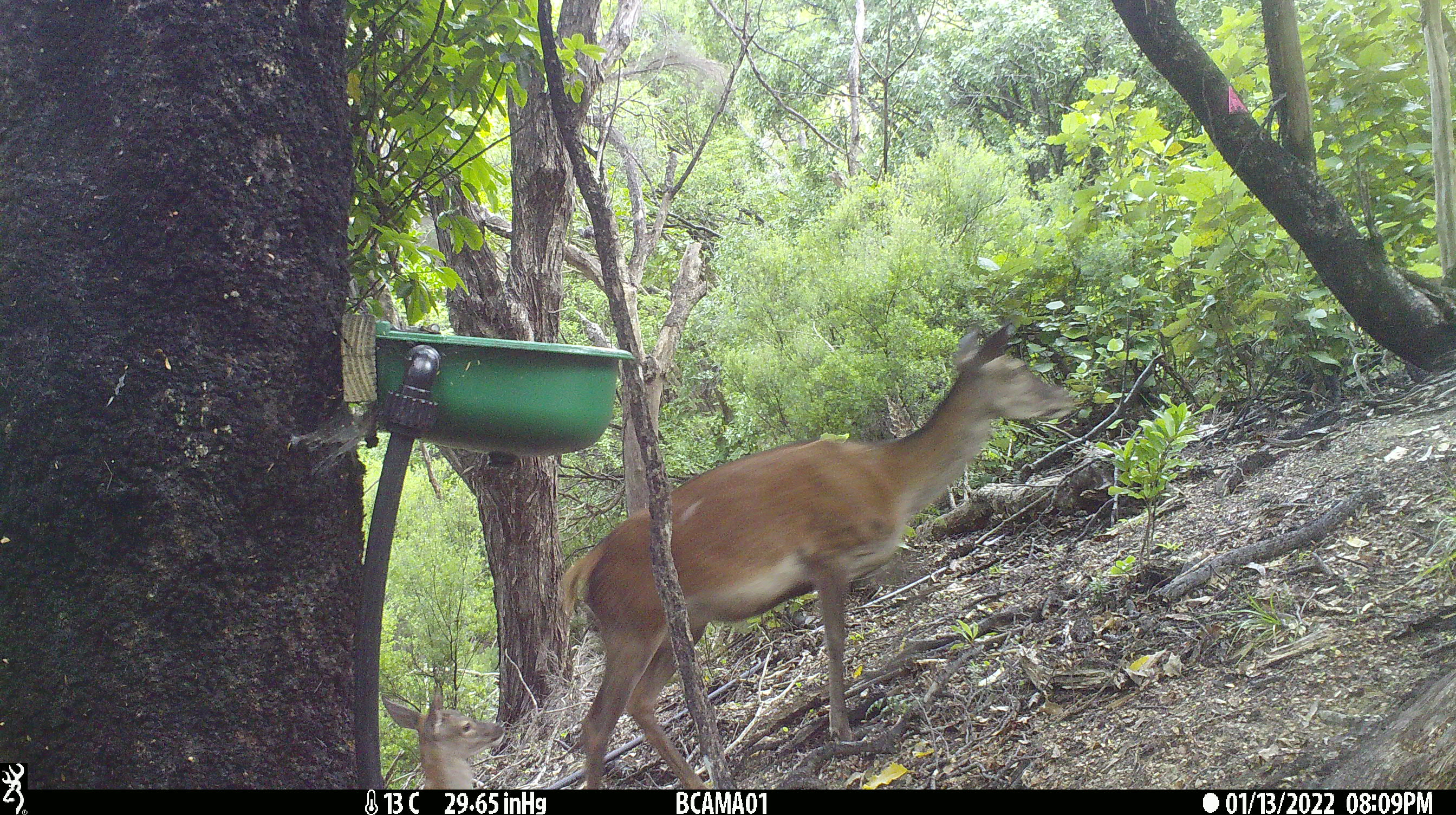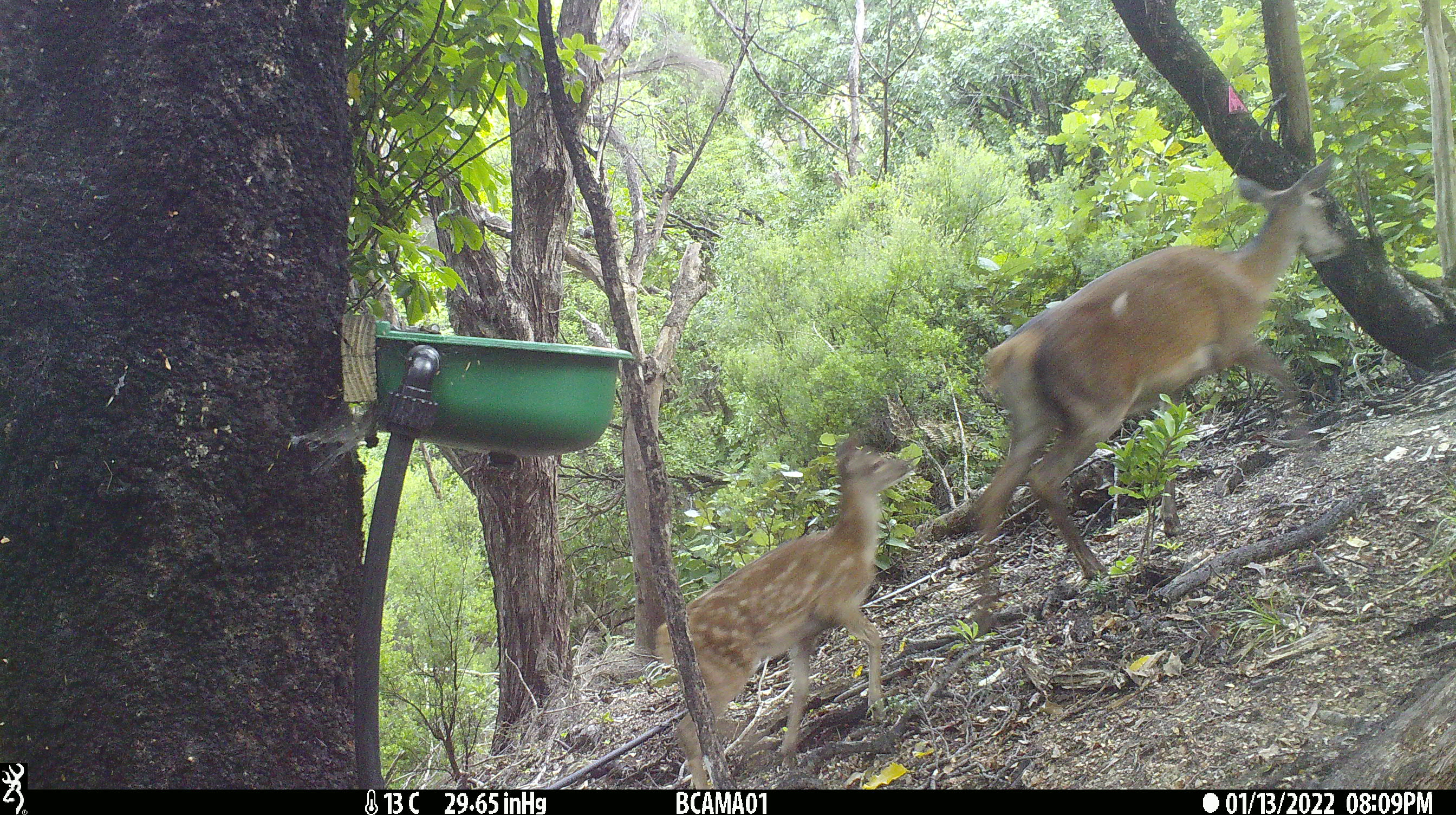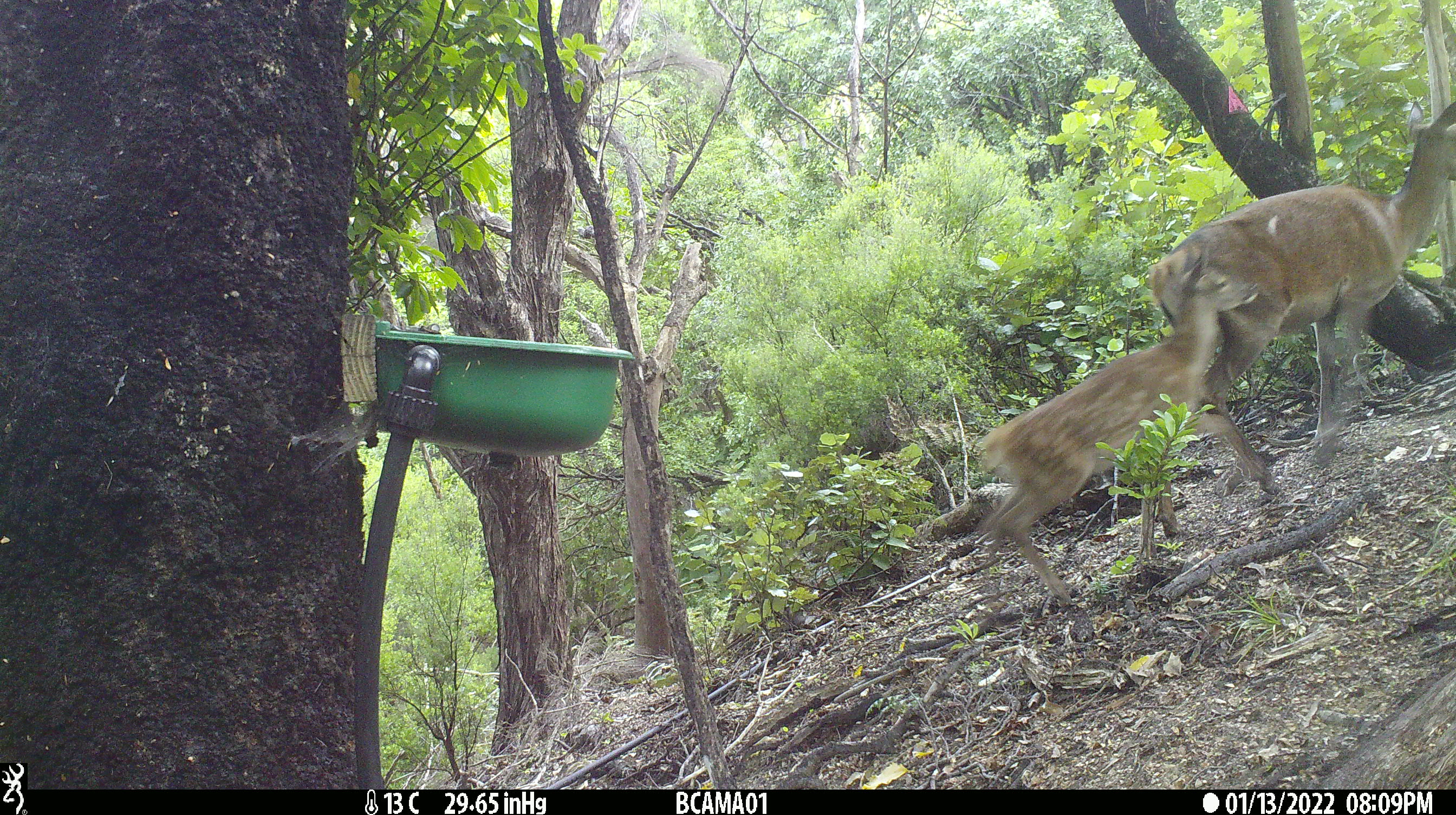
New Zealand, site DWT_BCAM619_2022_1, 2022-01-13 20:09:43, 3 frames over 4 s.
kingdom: Animalia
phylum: Chordata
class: Mammalia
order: Artiodactyla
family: Cervidae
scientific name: Cervidae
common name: deer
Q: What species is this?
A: Deer (Cervidae).